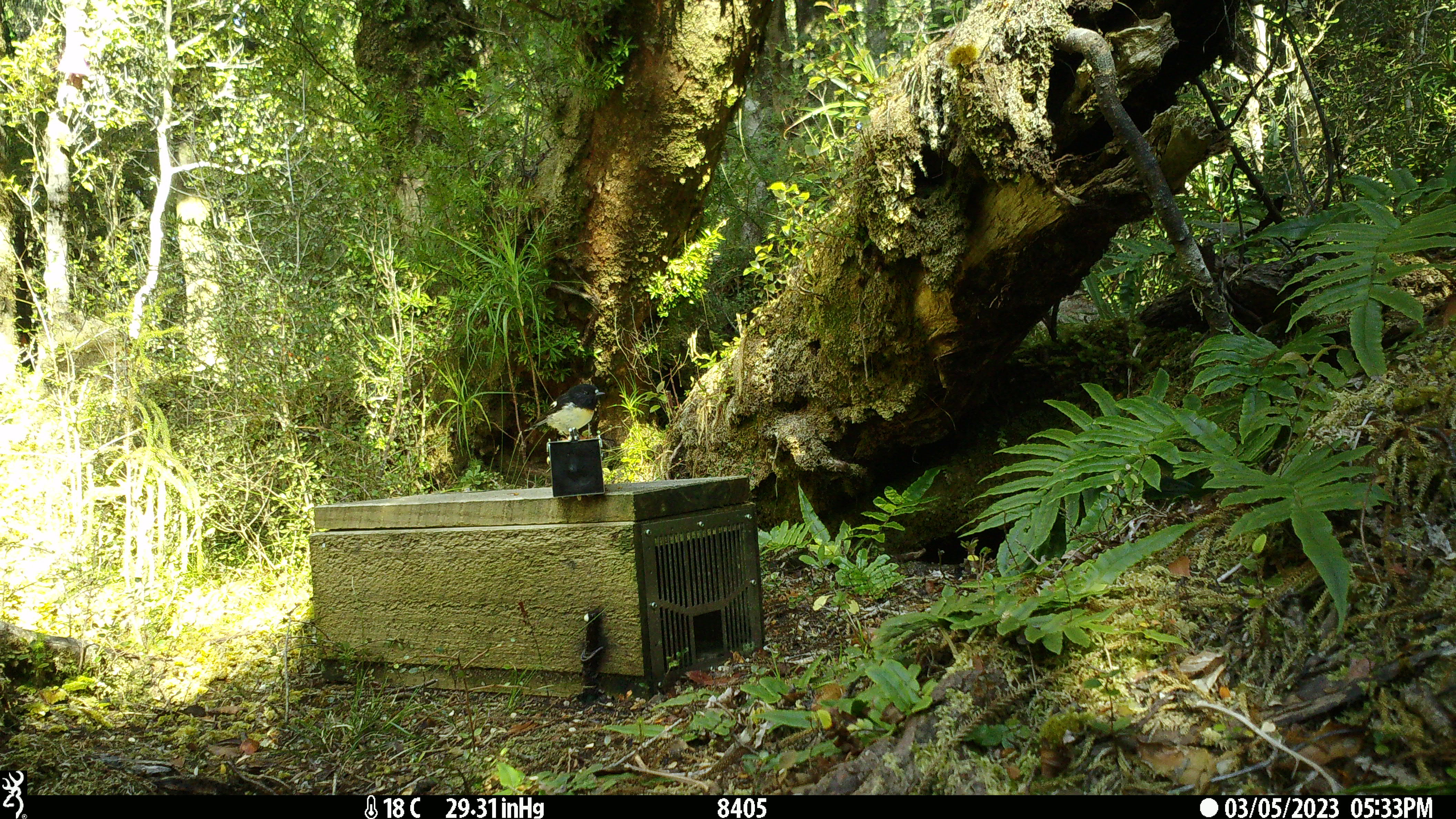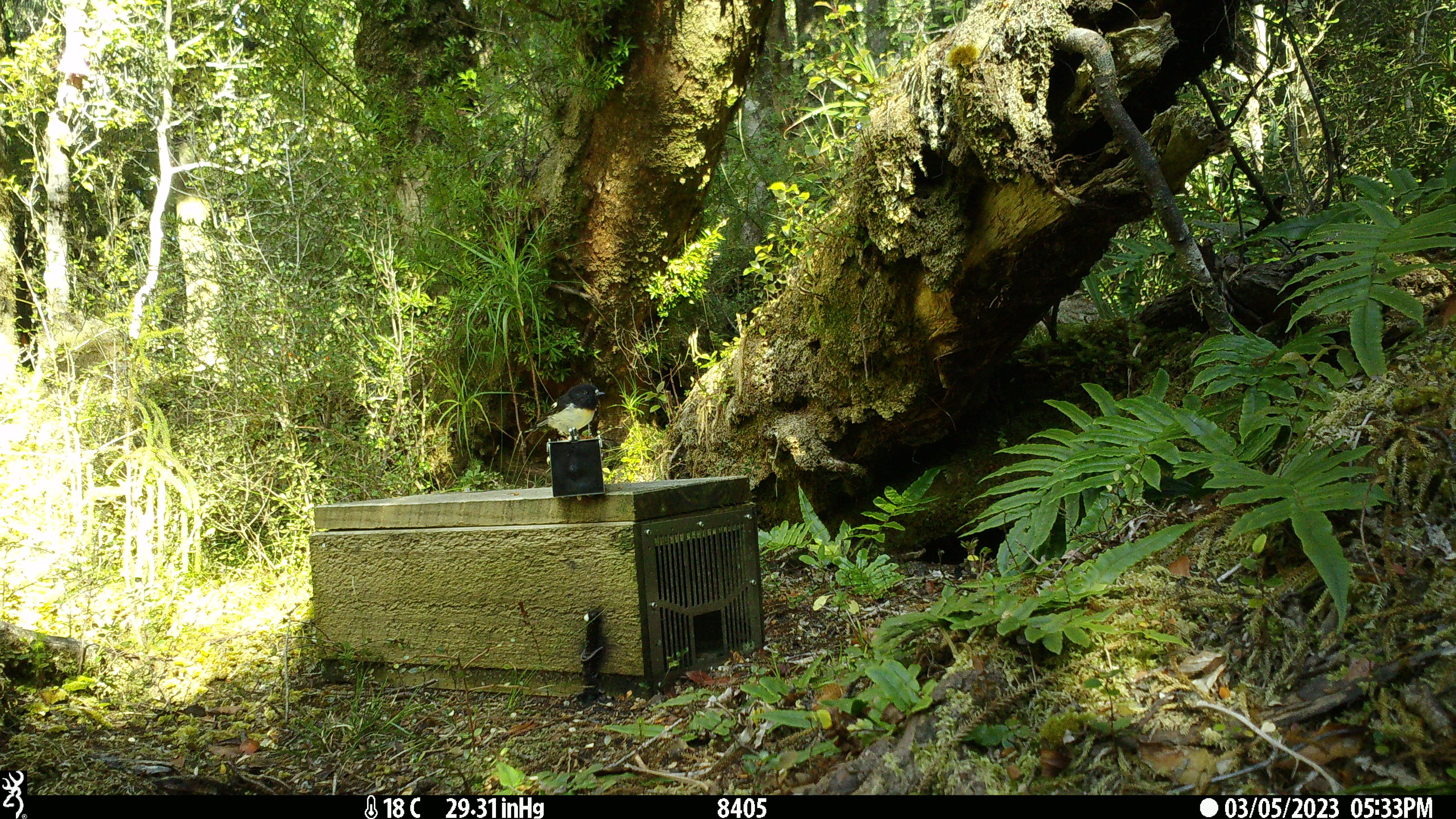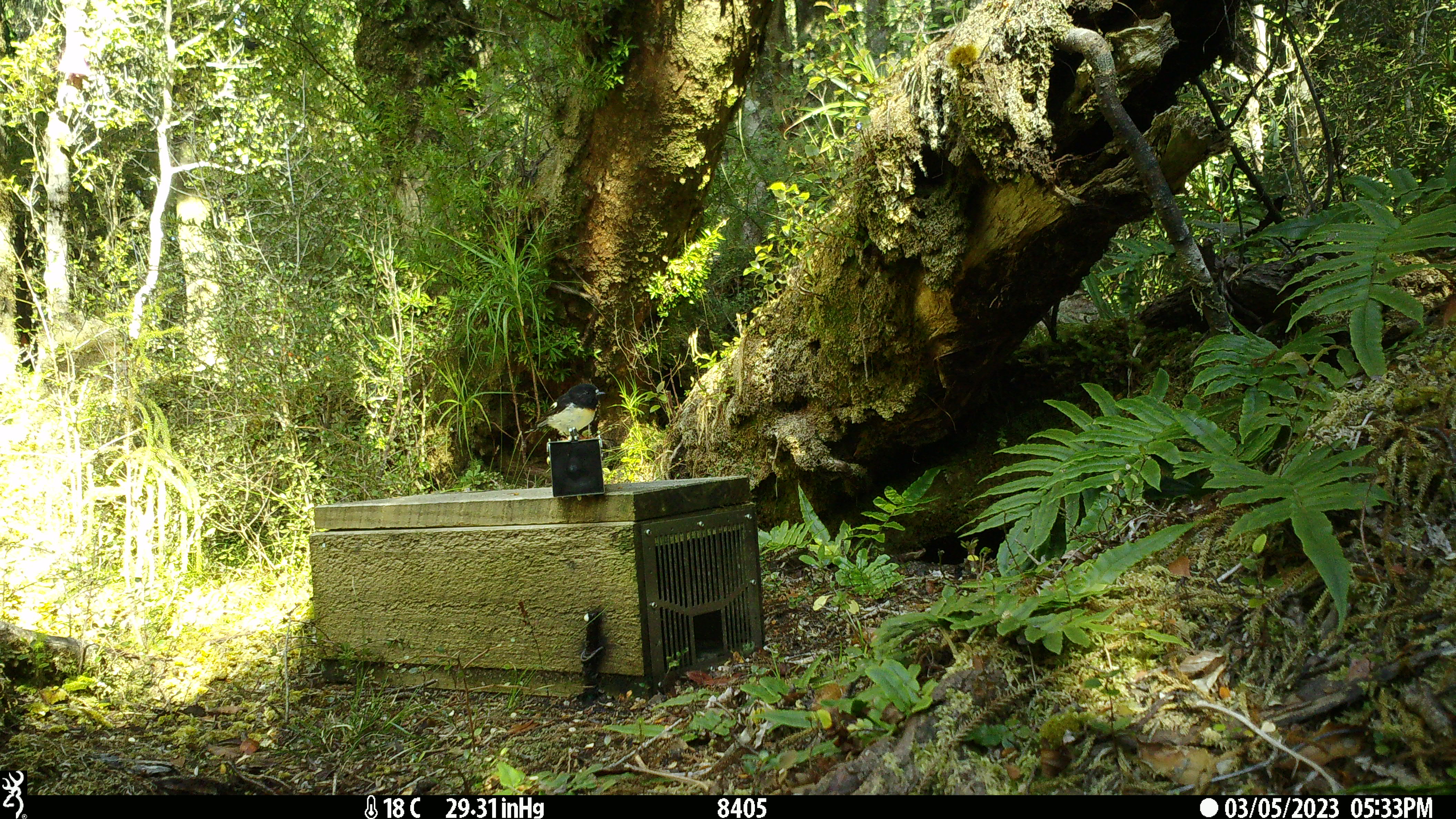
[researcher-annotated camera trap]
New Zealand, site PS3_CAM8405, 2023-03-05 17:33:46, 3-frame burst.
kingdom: Animalia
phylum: Chordata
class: Aves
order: Passeriformes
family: Petroicidae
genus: Petroica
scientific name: Petroica macrocephala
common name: tomtit